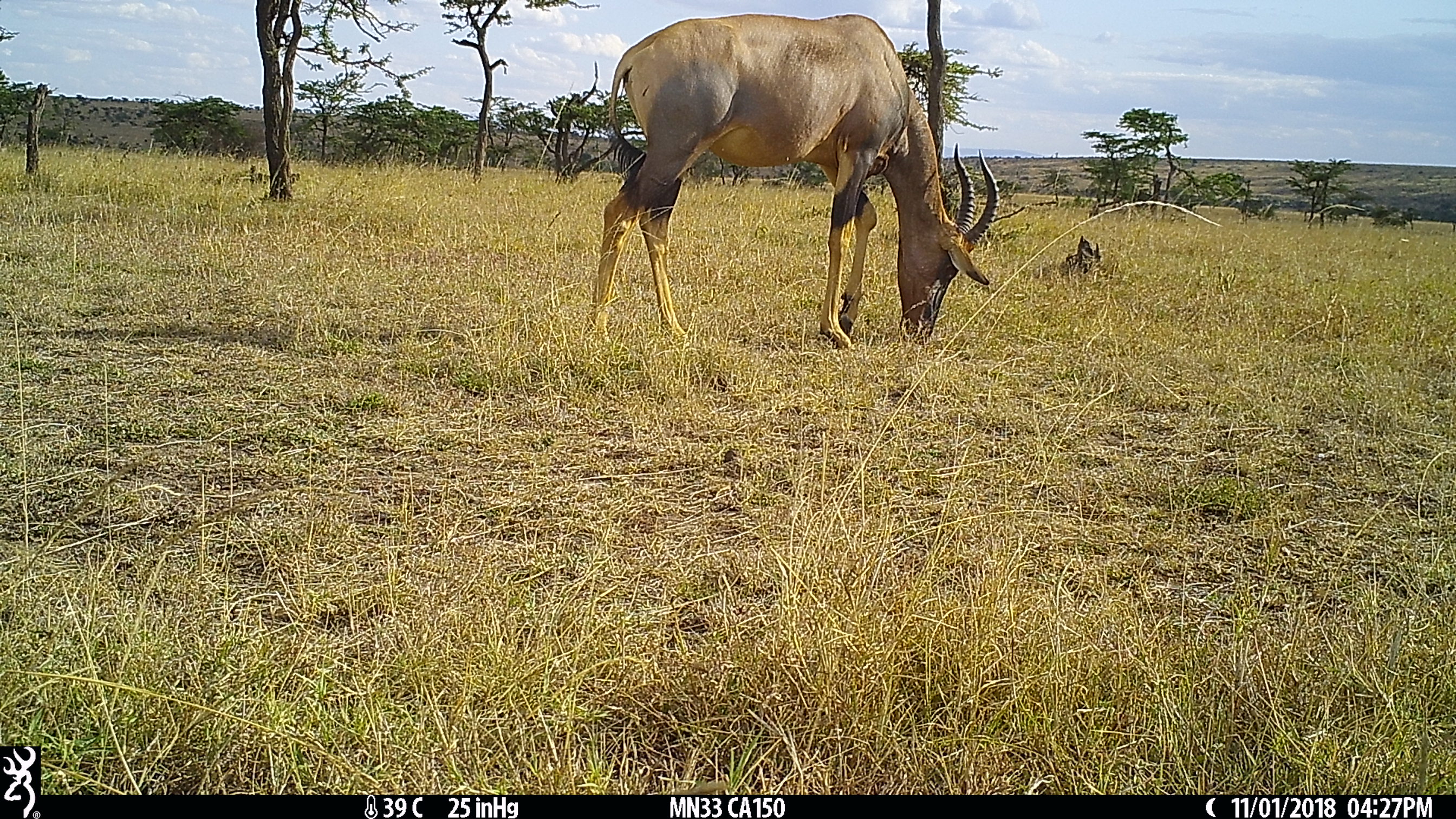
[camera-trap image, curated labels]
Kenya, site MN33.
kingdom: Animalia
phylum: Chordata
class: Mammalia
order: Artiodactyla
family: Bovidae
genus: Damaliscus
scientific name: Damaliscus lunatus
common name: topi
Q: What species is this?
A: Topi (Damaliscus lunatus).